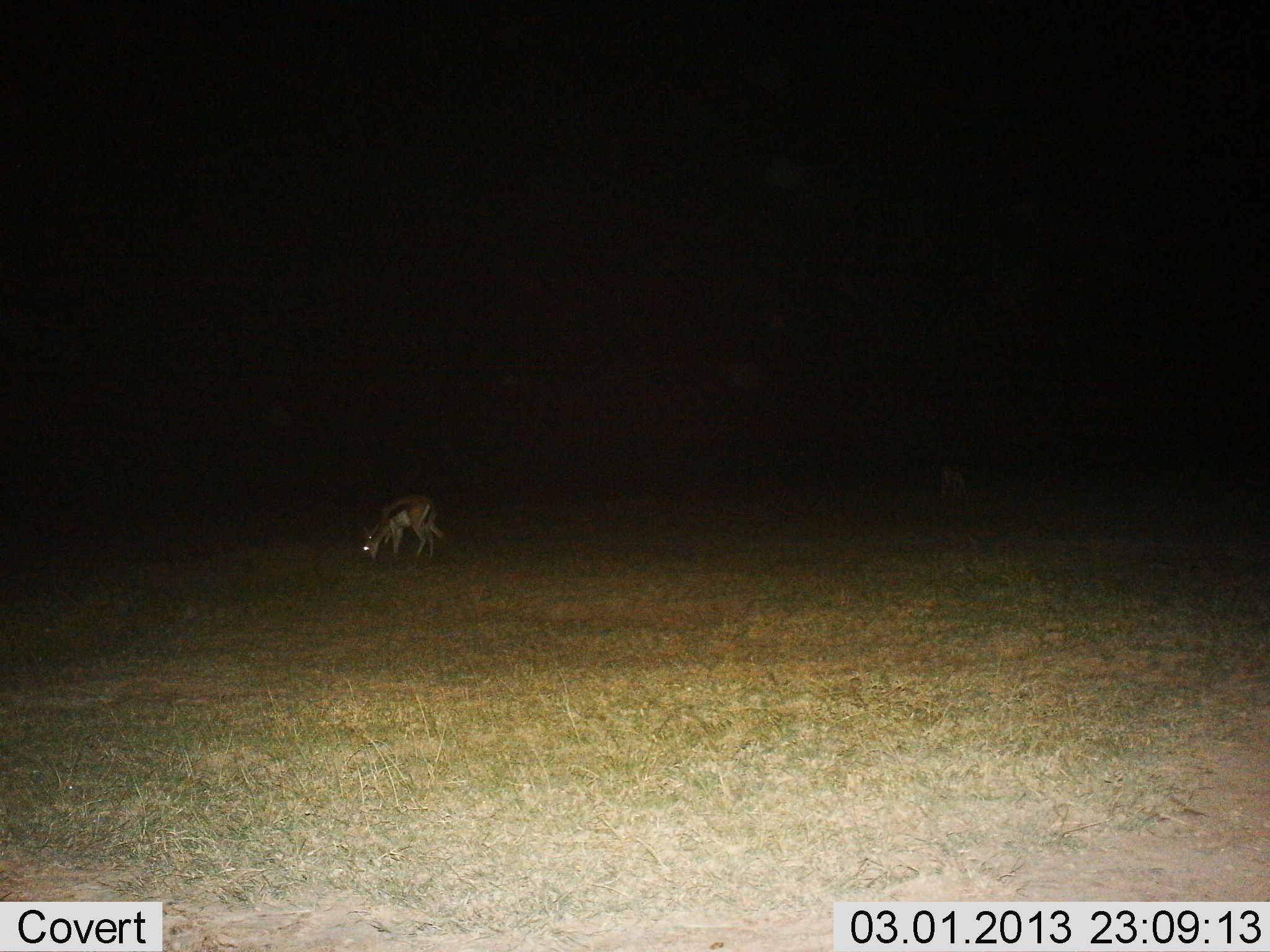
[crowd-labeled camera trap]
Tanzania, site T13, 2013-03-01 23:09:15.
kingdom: Animalia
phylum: Chordata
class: Mammalia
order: Artiodactyla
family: Bovidae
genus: Eudorcas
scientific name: Eudorcas thomsonii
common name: thomson's gazelle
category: gazellethomsons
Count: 1.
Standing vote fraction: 19%.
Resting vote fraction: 0%.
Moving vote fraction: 4%.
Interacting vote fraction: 0%.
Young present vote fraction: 0%.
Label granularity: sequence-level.